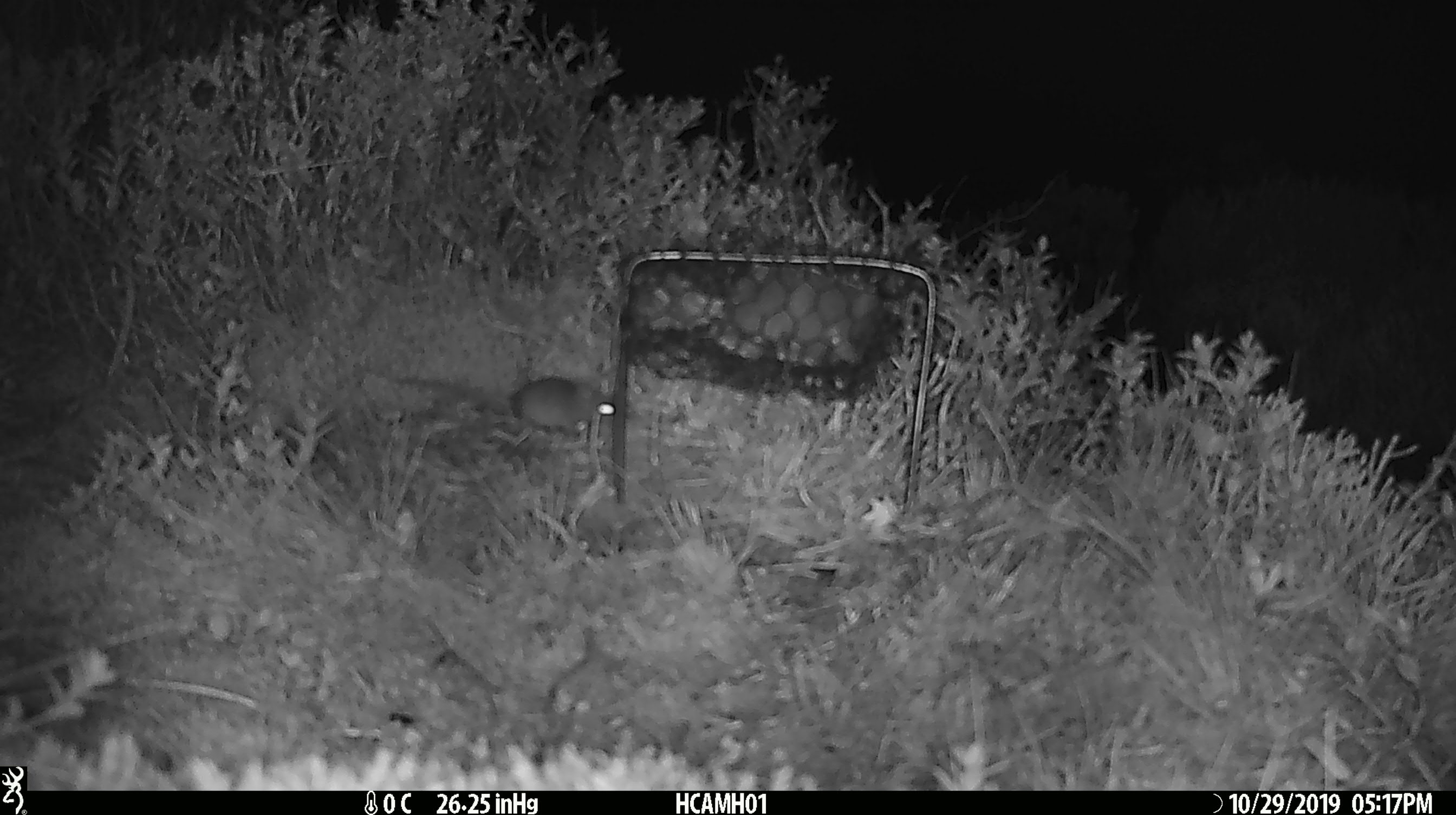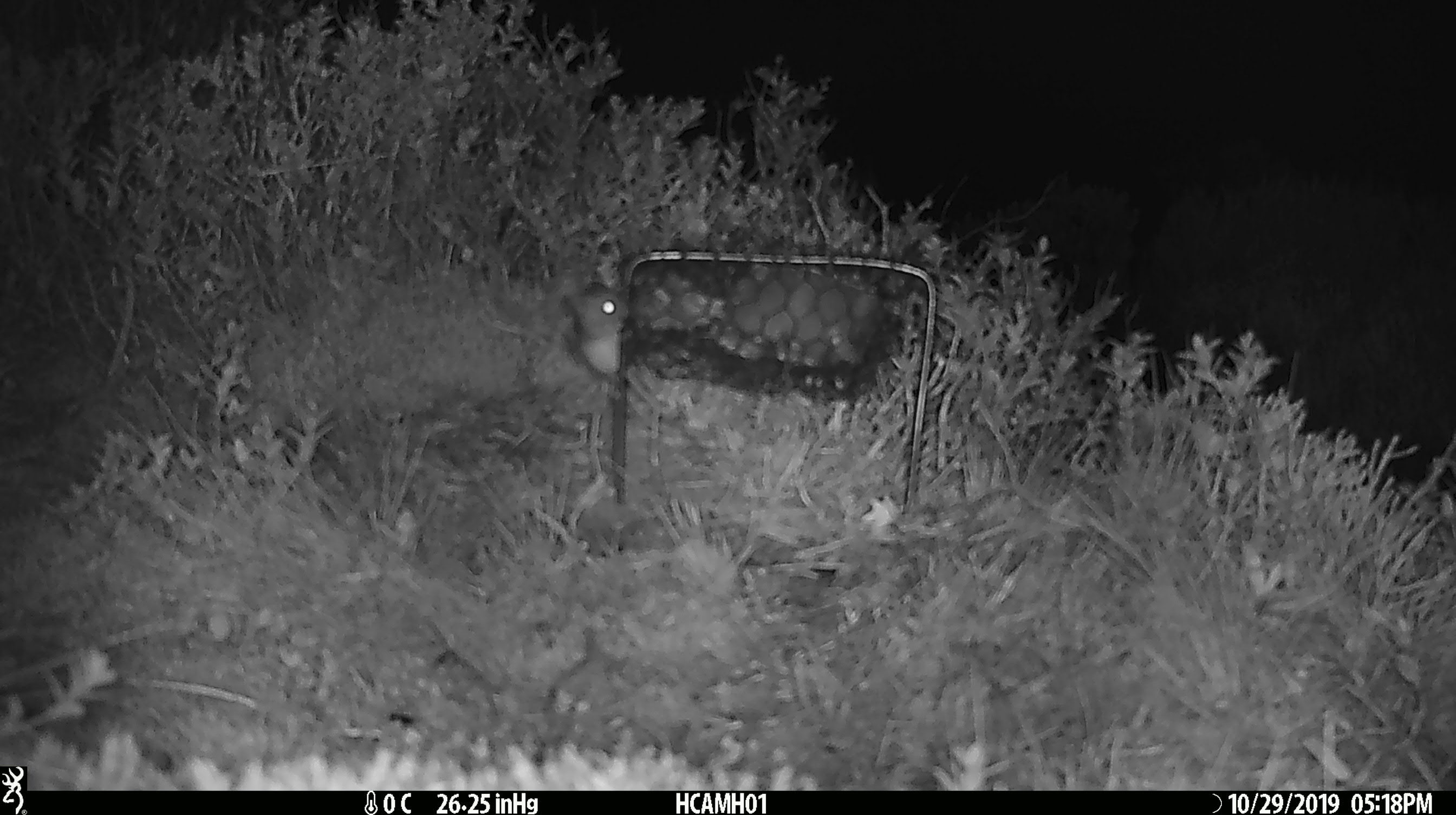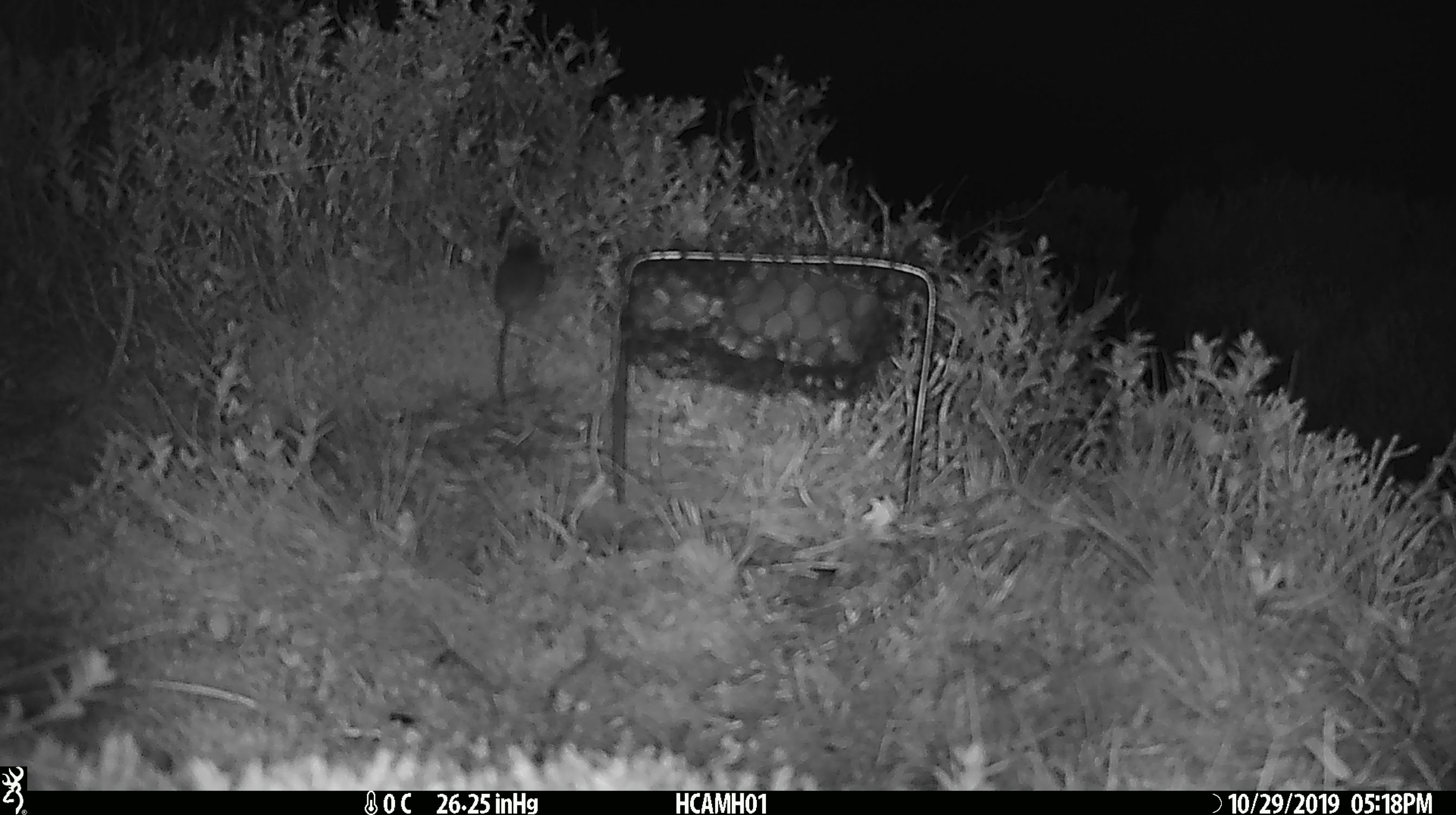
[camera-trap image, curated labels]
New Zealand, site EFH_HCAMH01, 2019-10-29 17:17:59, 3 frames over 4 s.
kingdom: Animalia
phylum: Chordata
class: Mammalia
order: Rodentia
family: Muridae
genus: Mus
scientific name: Mus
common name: mouse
Mouse (Mus).